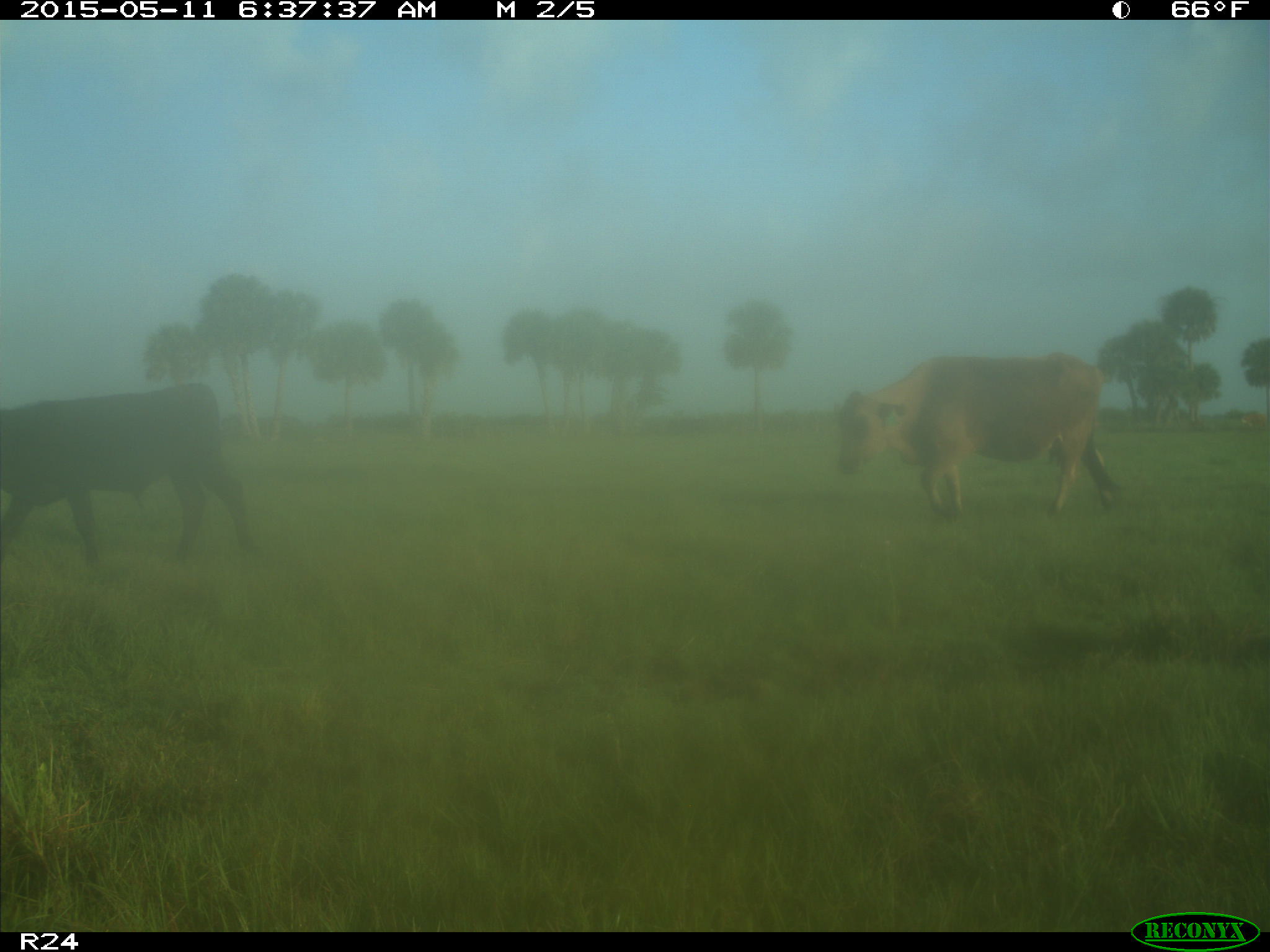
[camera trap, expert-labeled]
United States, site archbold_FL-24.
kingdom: Animalia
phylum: Chordata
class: Mammalia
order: Artiodactyla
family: Bovidae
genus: Bos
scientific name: Bos taurus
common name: domestic cow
Bos taurus (domestic cow).